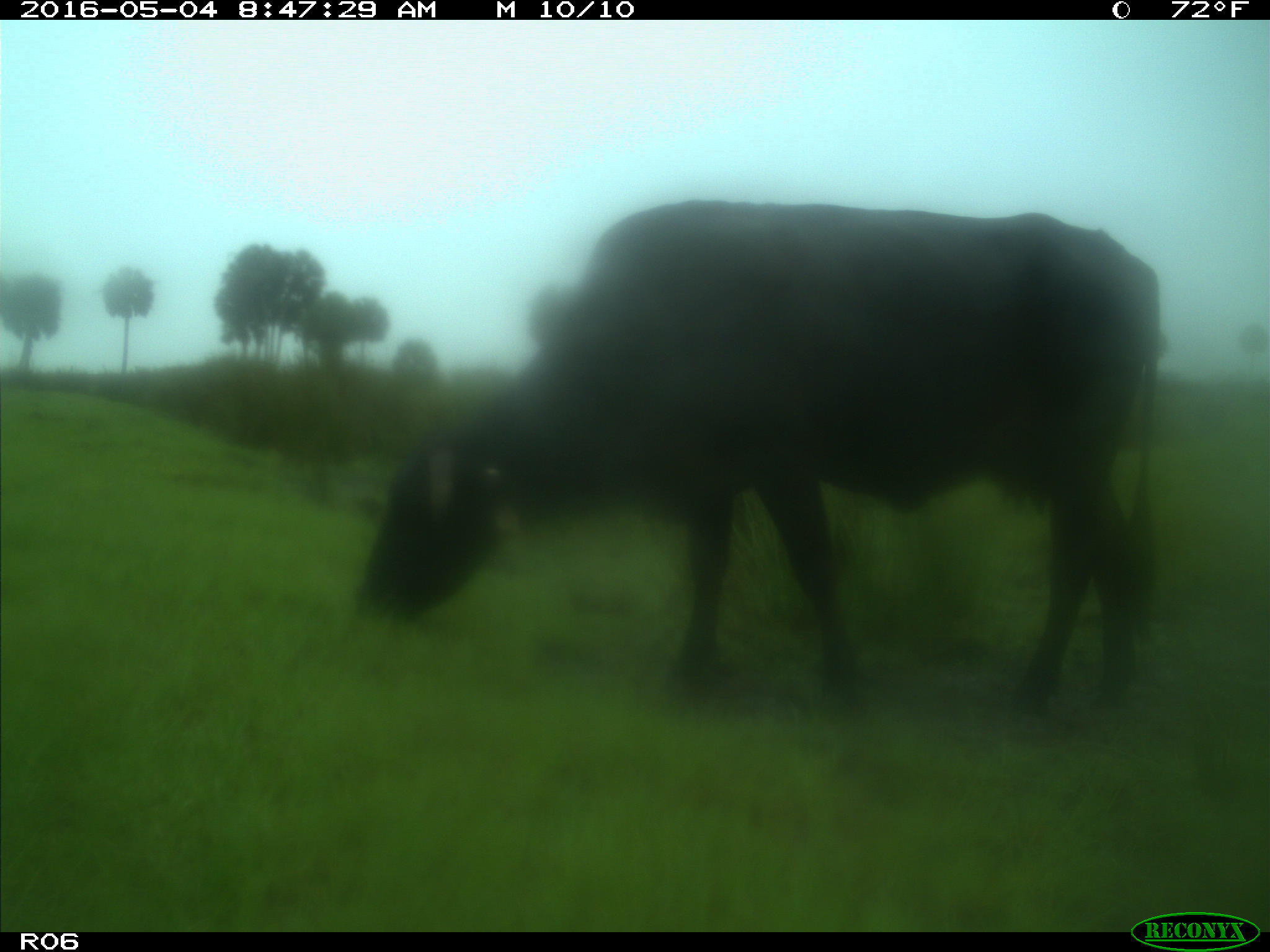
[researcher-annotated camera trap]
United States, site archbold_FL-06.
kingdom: Animalia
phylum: Chordata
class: Mammalia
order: Artiodactyla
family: Bovidae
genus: Bos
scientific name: Bos taurus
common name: domestic cow